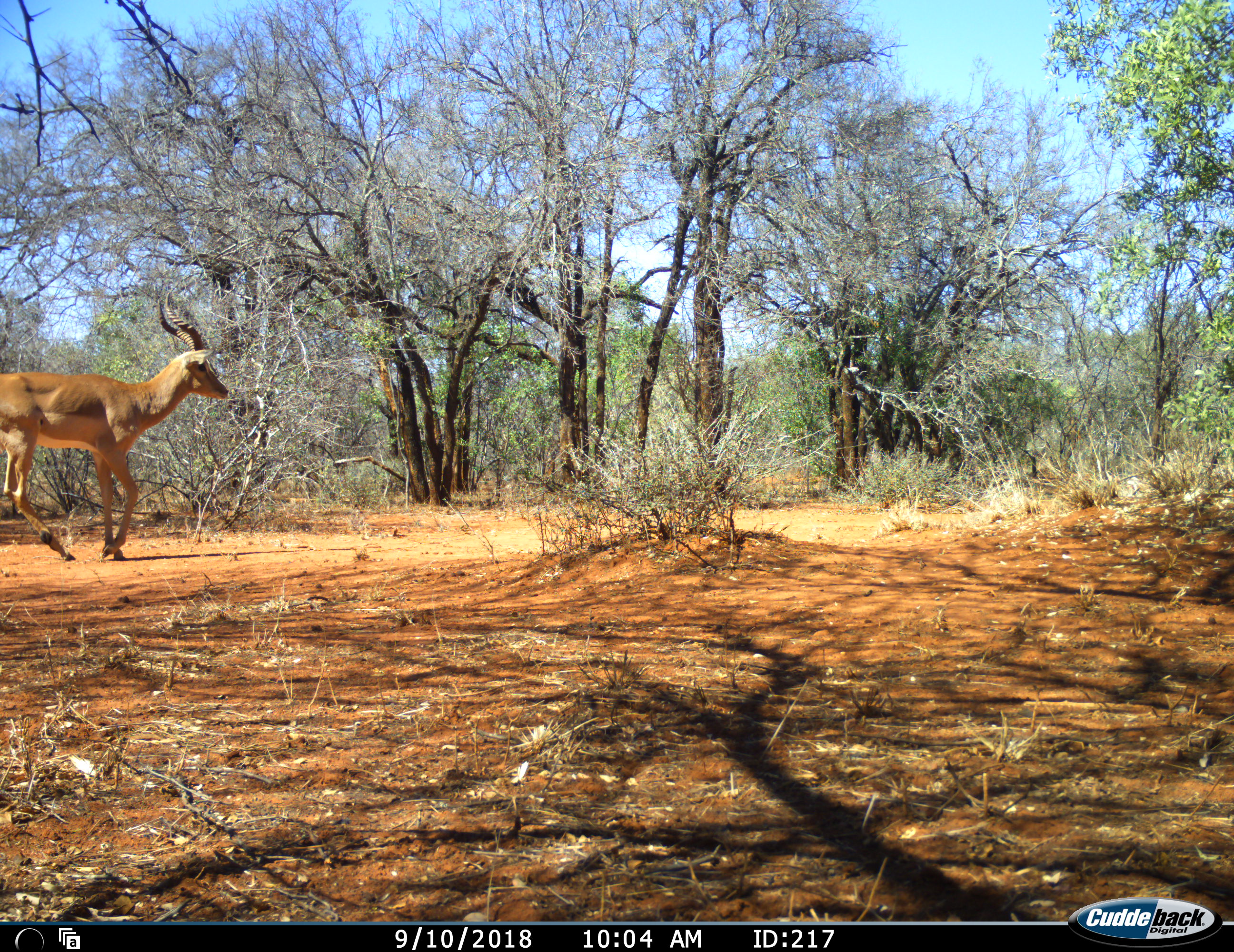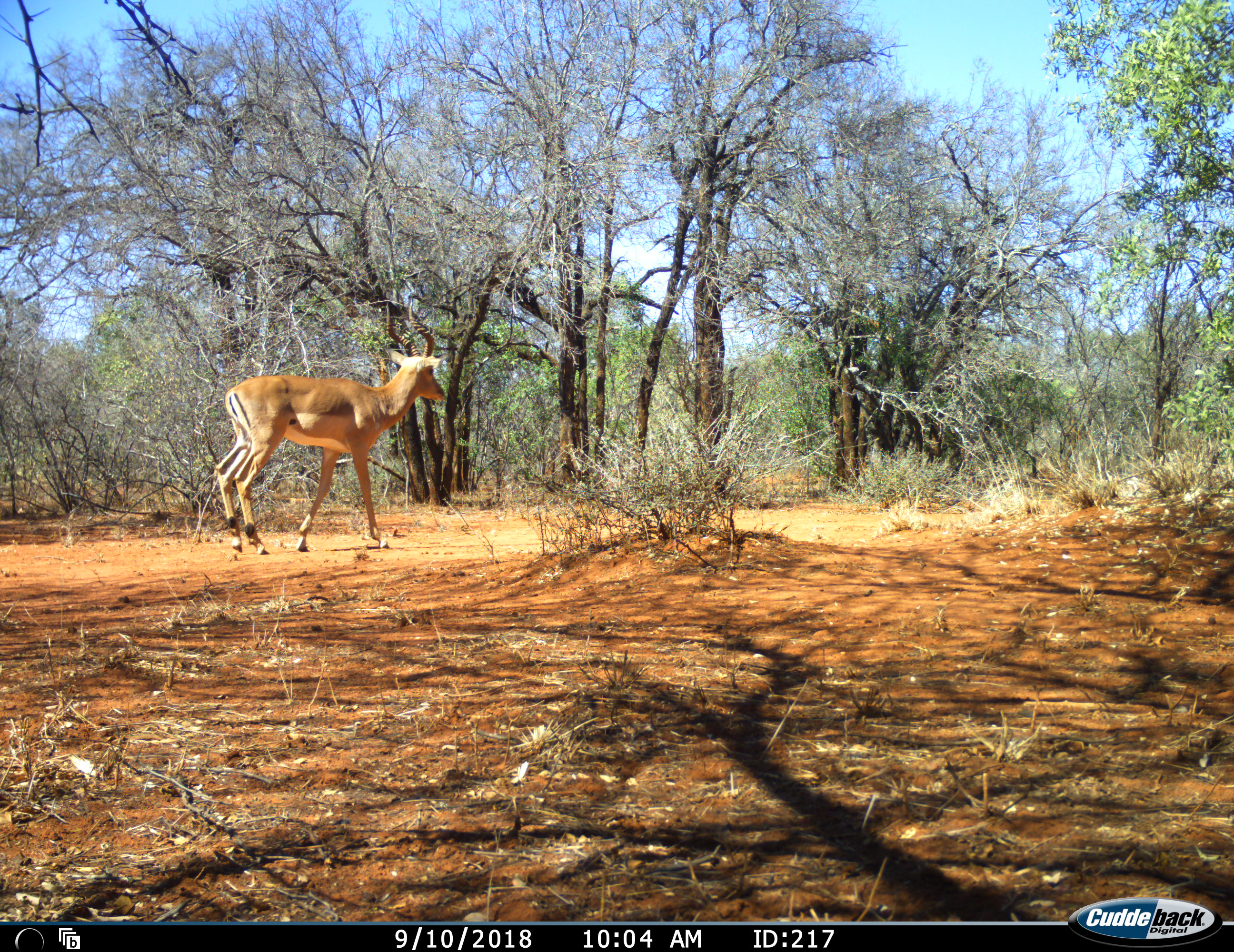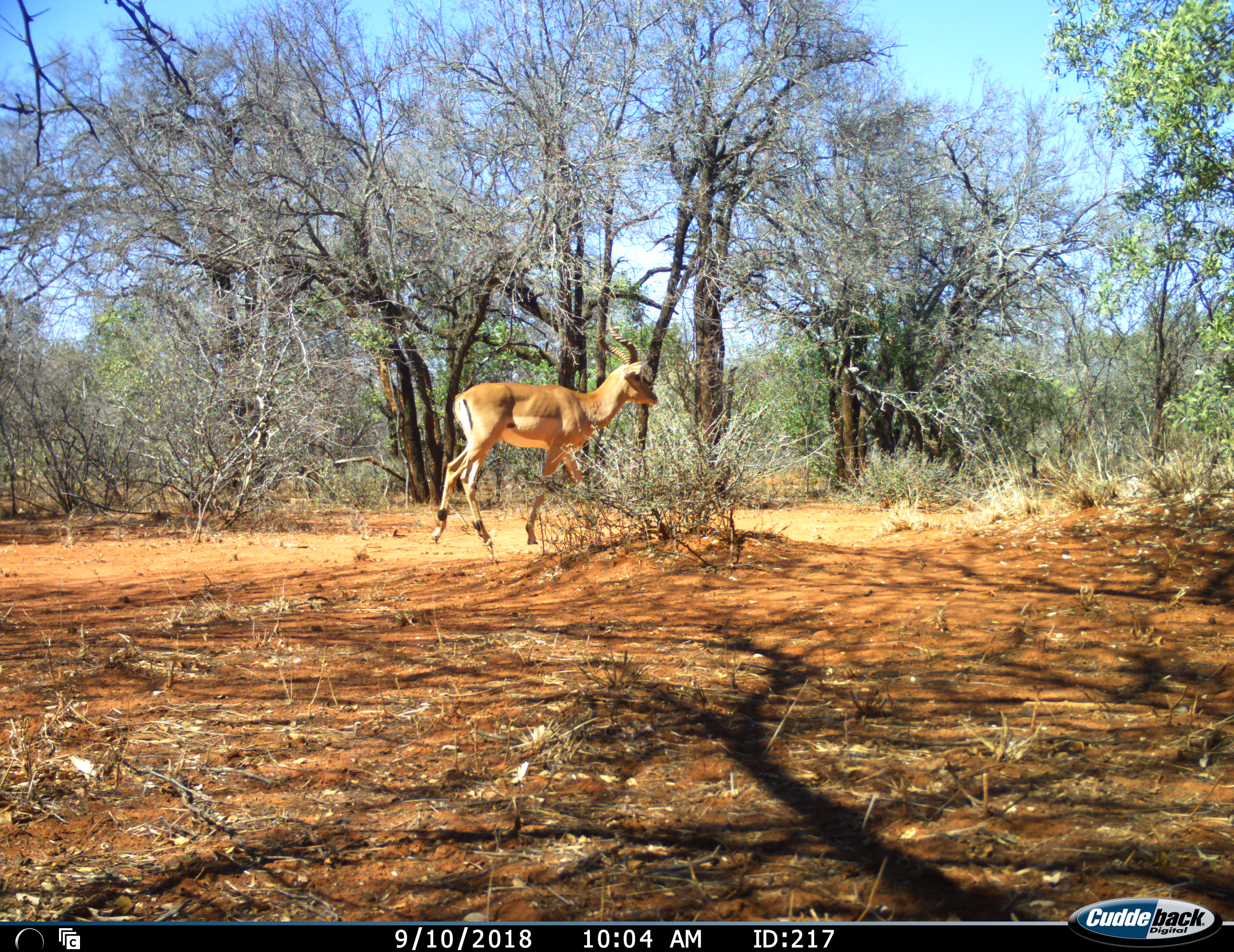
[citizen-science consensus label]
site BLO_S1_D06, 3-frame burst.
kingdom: Animalia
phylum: Chordata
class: Mammalia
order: Artiodactyla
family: Bovidae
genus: Aepyceros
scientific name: Aepyceros melampus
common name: impala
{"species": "impala (Aepyceros melampus)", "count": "1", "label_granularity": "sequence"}